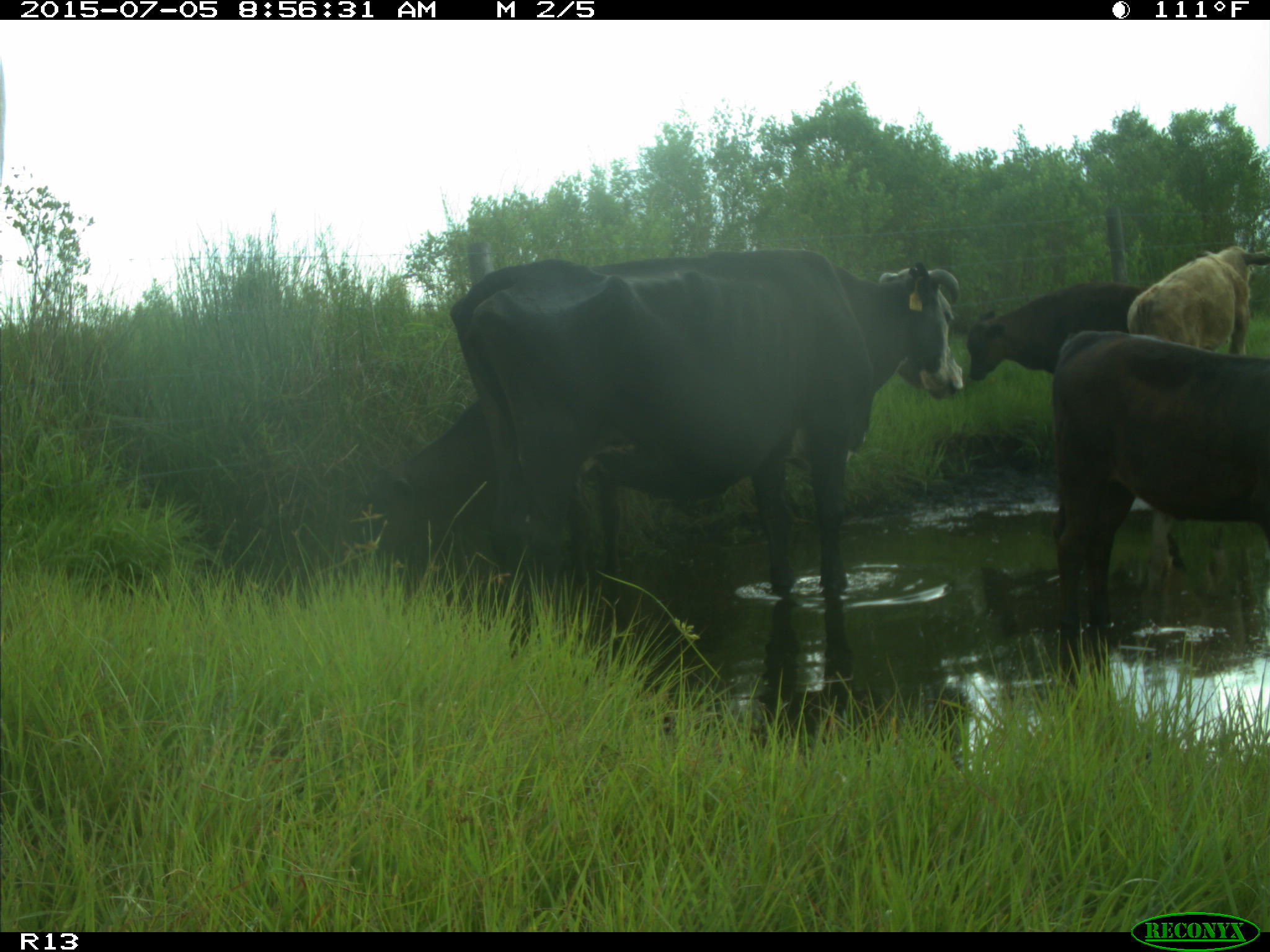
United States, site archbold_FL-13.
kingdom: Animalia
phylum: Chordata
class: Mammalia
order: Artiodactyla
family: Bovidae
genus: Bos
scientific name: Bos taurus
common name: domestic cow